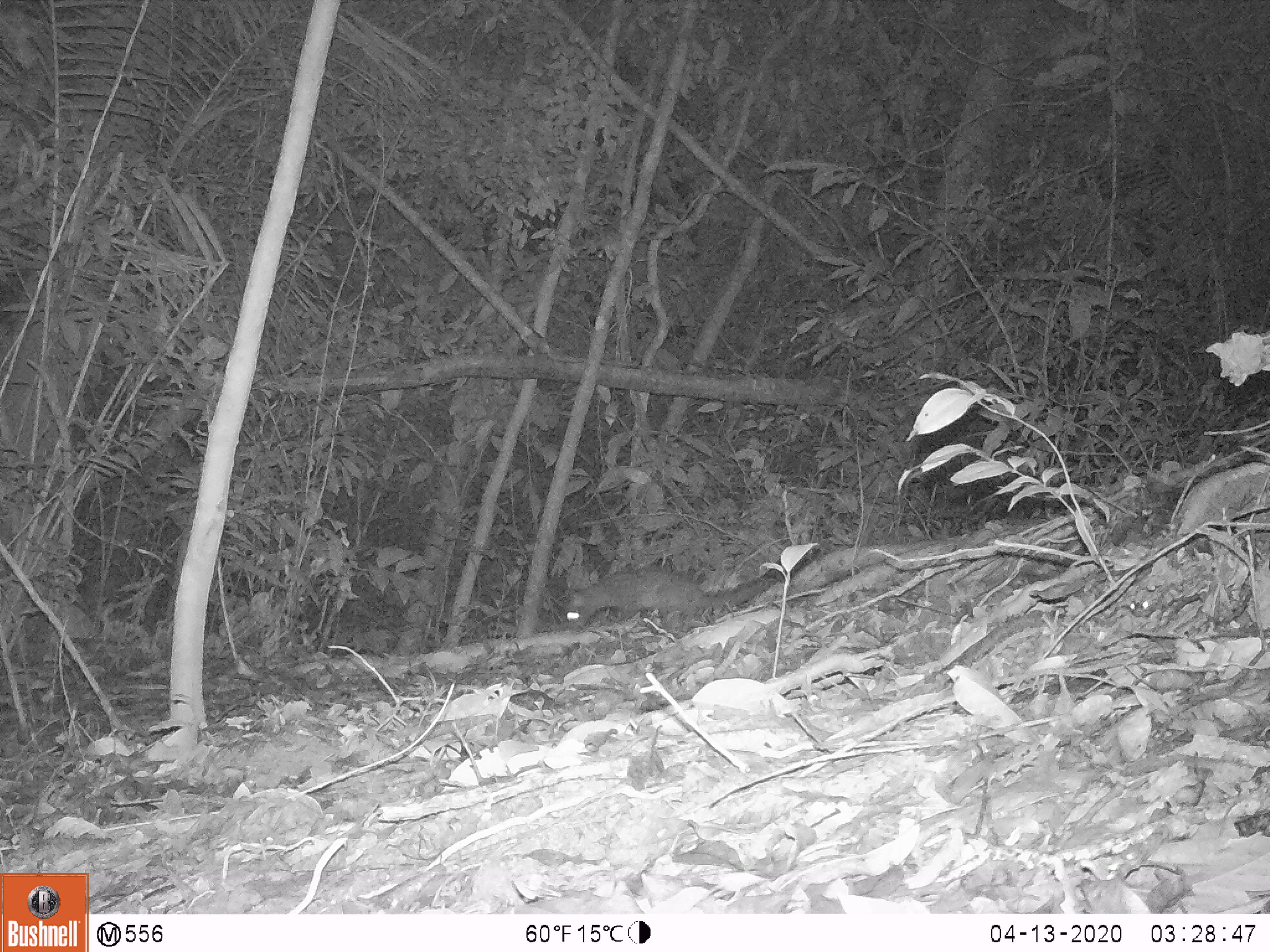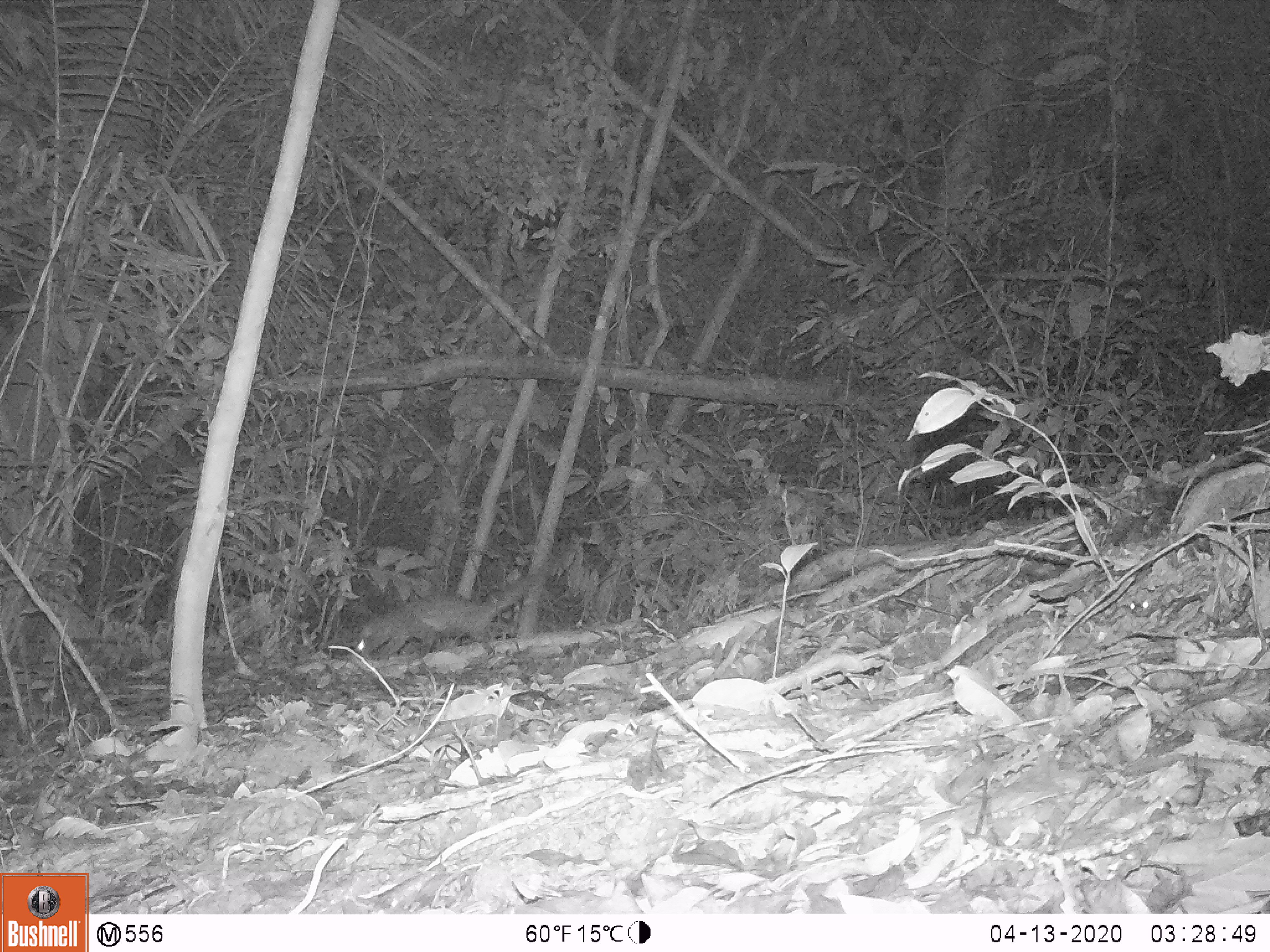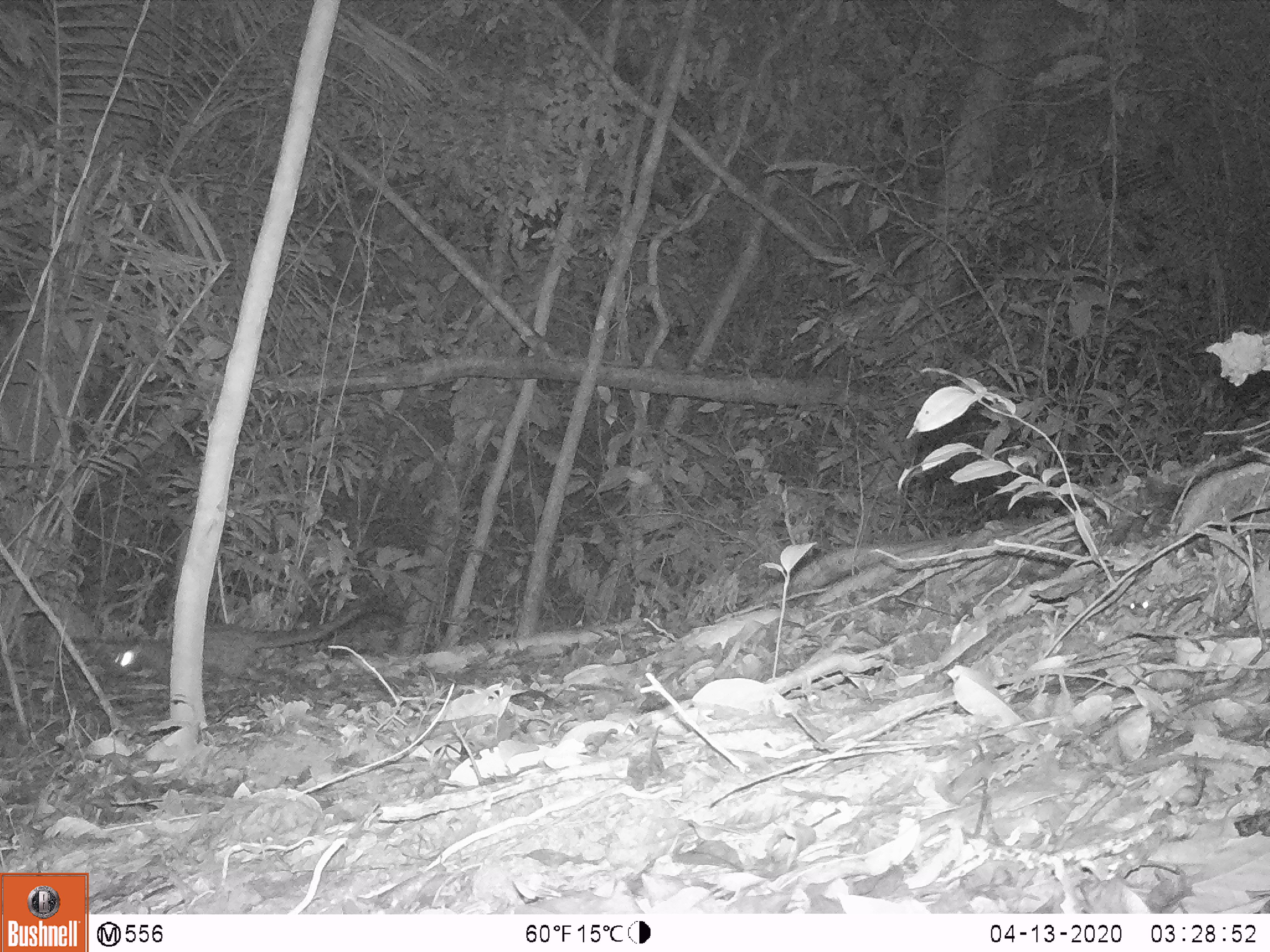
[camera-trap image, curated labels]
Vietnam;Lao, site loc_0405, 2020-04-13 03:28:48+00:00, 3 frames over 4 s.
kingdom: Animalia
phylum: Chordata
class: Mammalia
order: Carnivora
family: Viverridae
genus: Paradoxurus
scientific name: Paradoxurus hermaphroditus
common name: common palm civet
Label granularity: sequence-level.